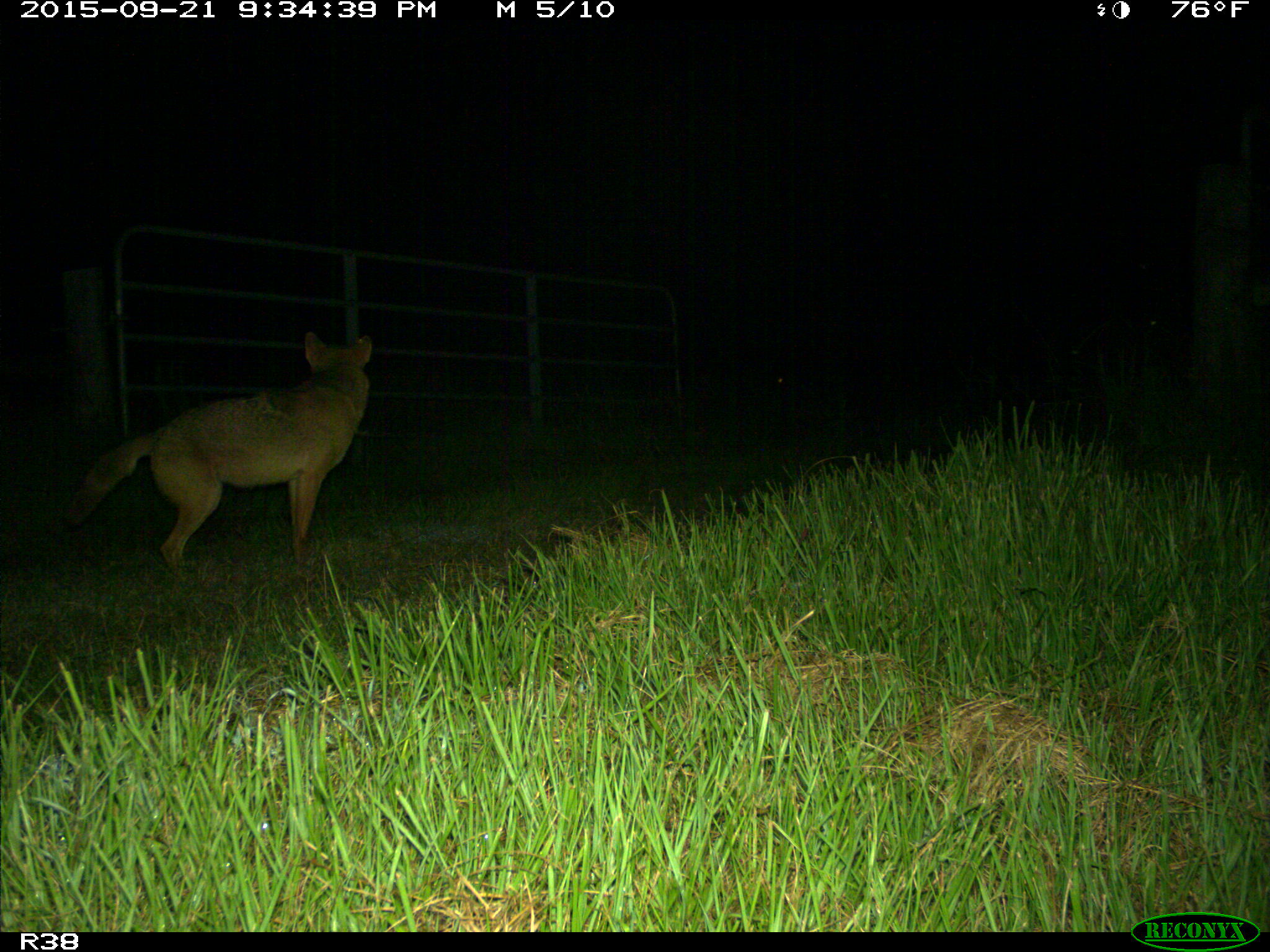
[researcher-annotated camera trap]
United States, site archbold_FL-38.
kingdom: Animalia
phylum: Chordata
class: Mammalia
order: Carnivora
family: Canidae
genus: Canis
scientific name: Canis latrans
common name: coyote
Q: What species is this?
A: Canis latrans (coyote).